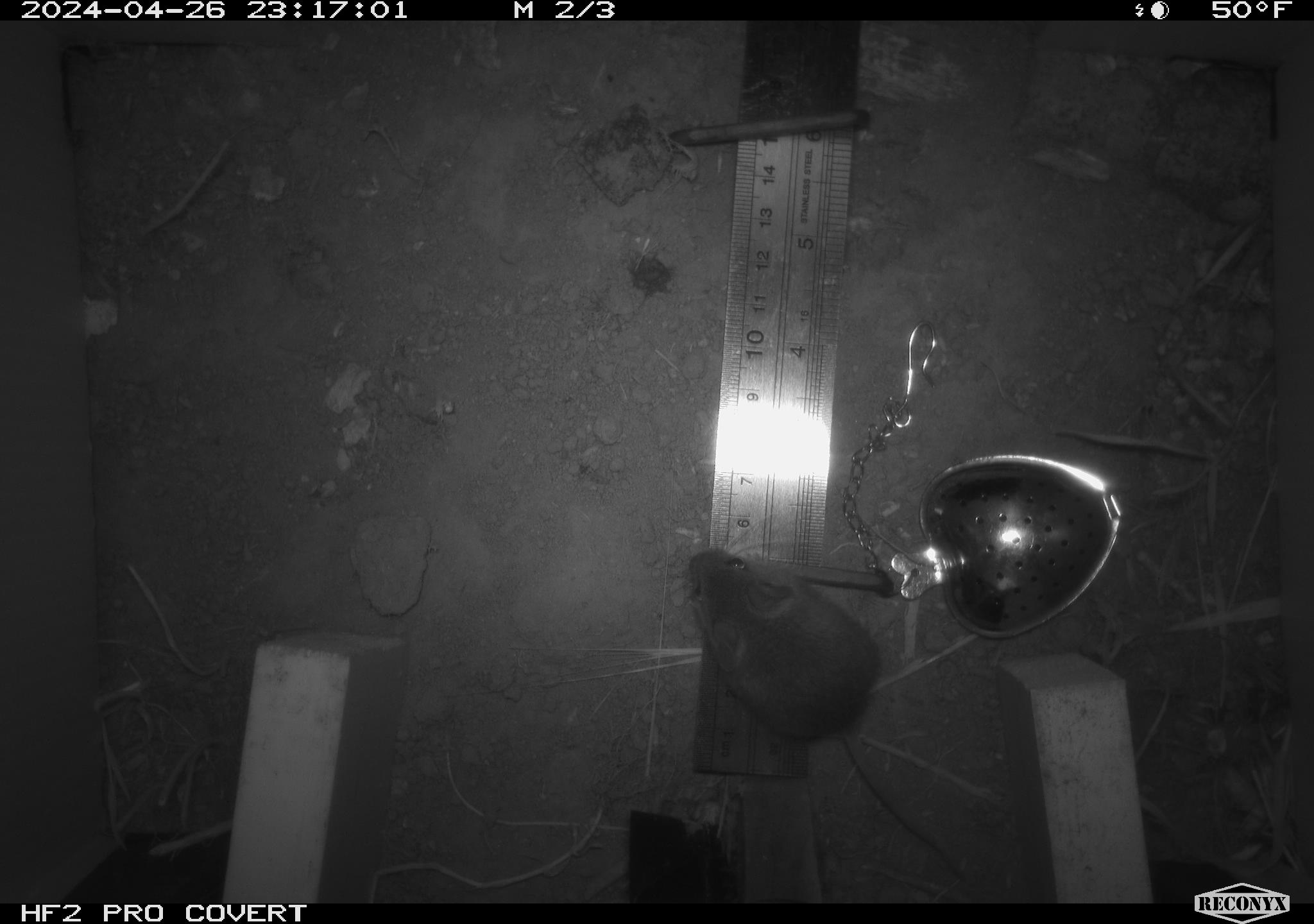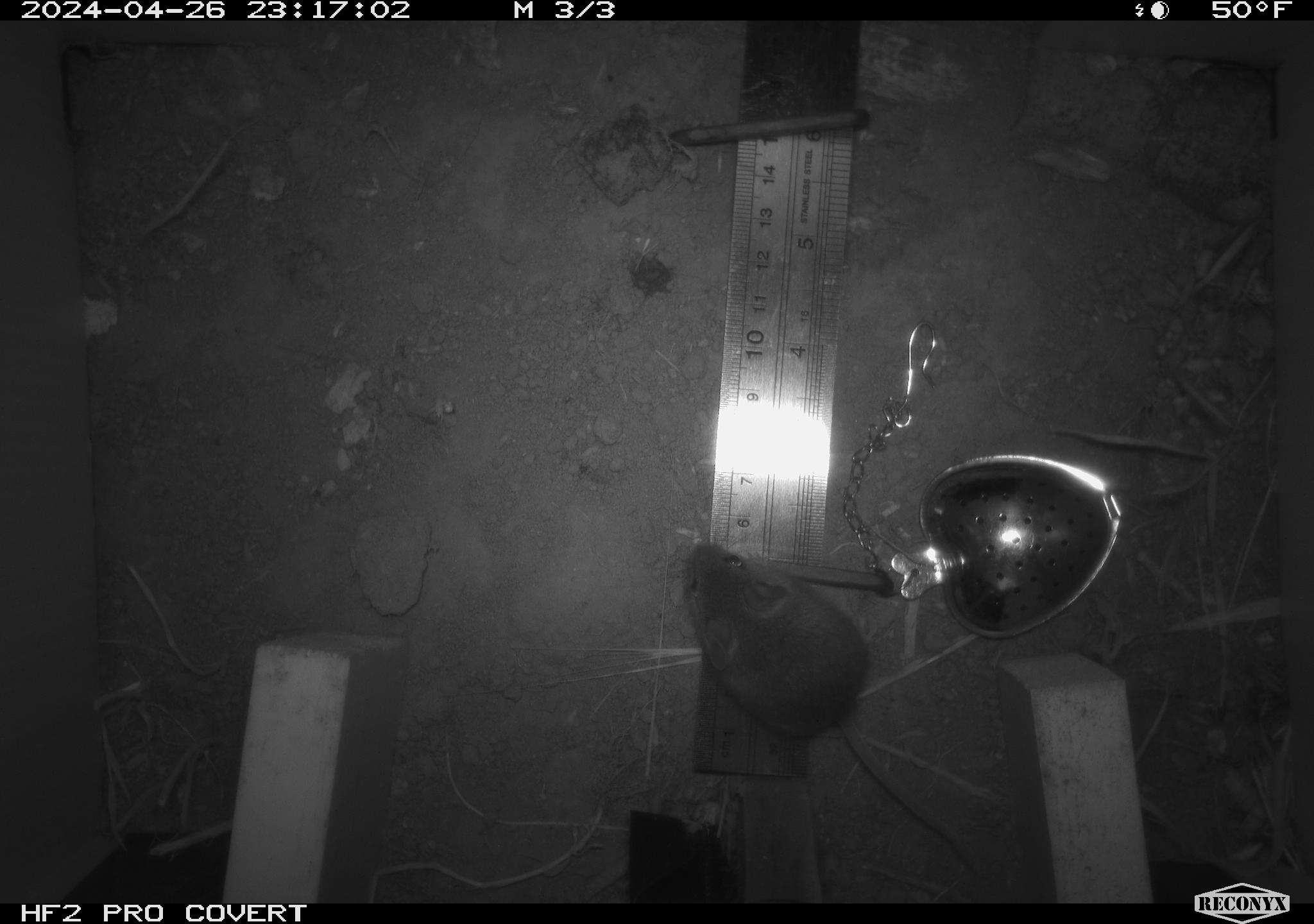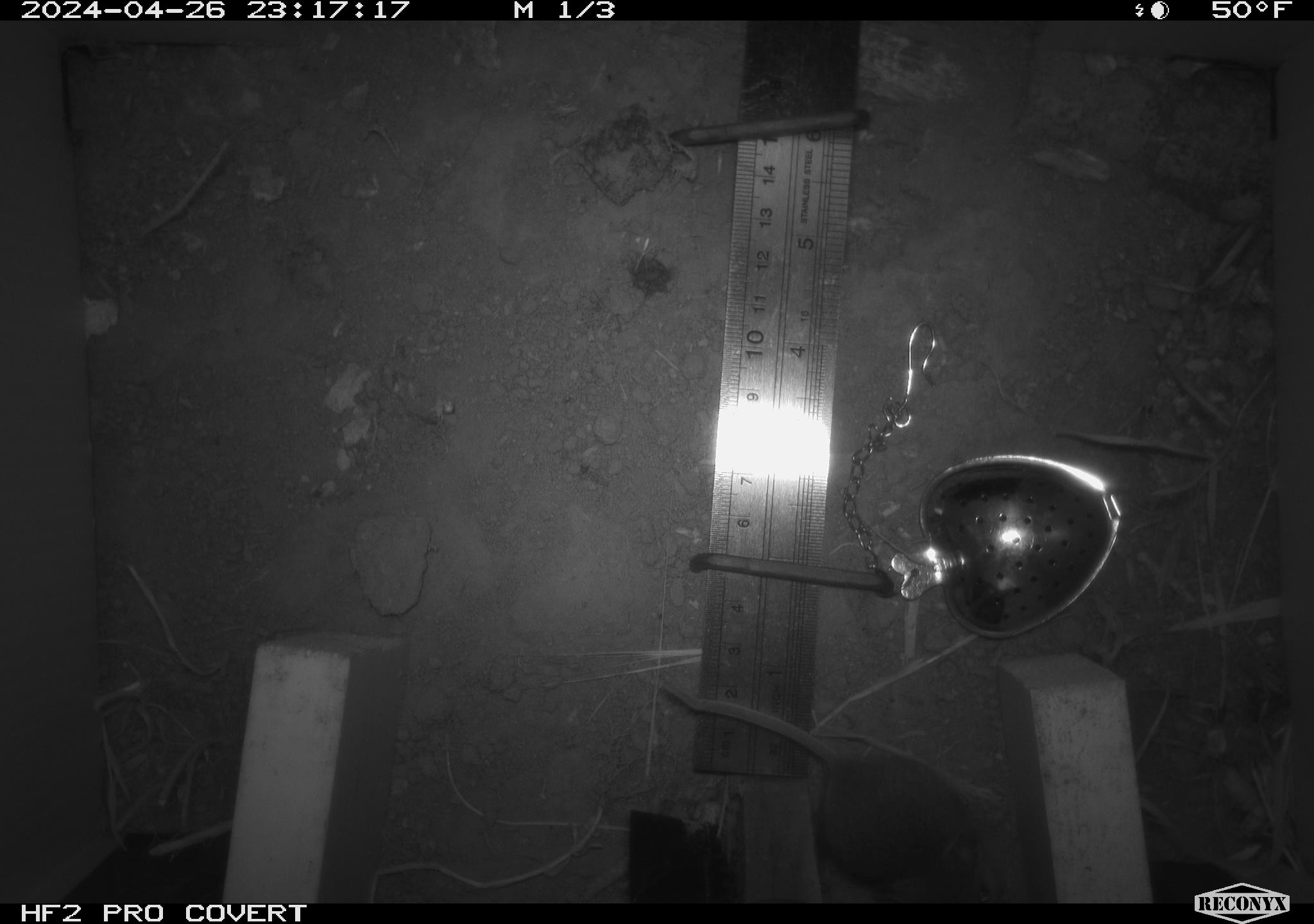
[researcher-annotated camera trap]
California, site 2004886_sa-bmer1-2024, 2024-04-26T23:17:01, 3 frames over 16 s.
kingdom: Animalia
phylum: Chordata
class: Mammalia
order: Rodentia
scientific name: Rodentia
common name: mouse species